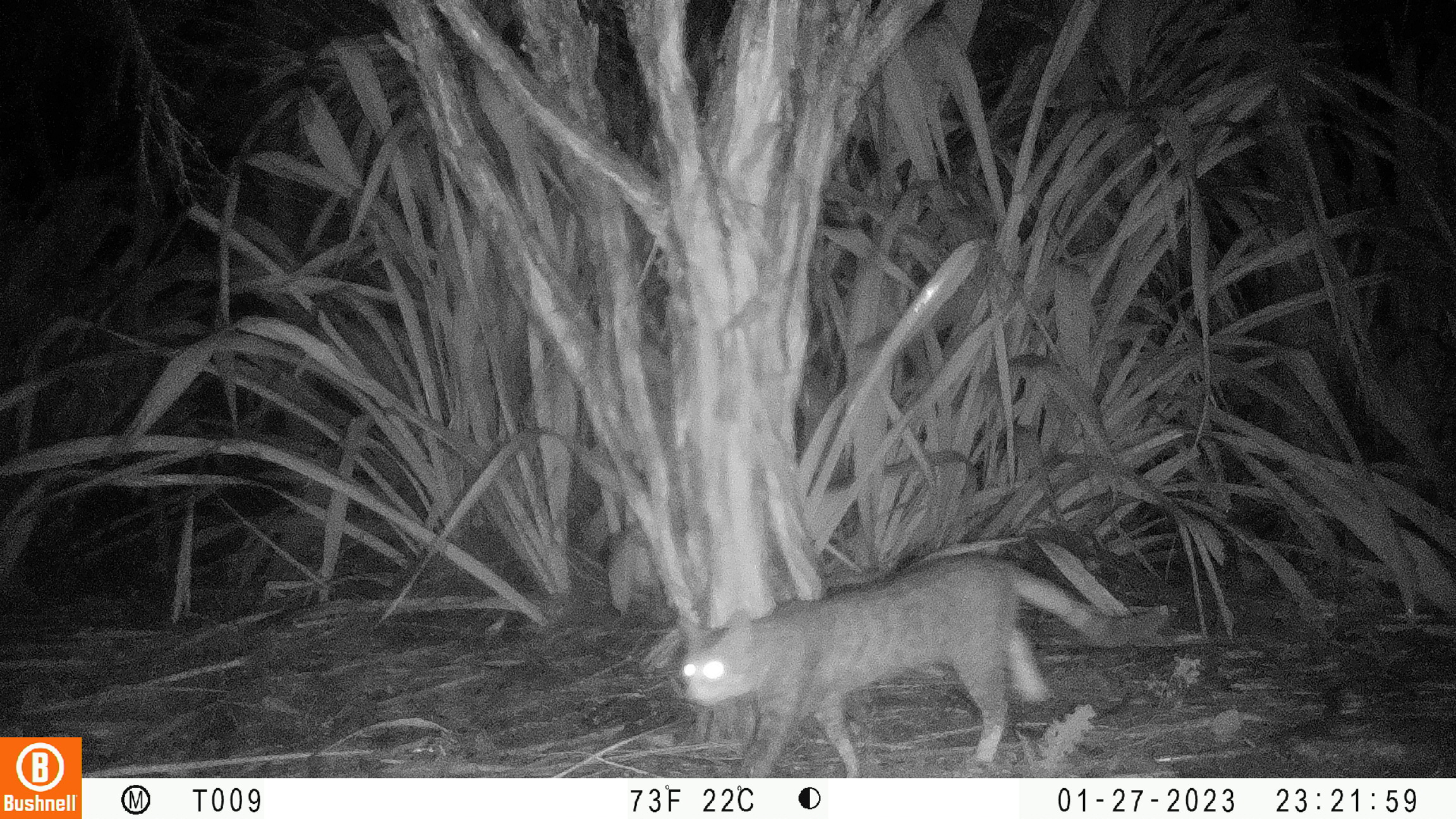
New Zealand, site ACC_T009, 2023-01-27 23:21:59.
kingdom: Animalia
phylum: Chordata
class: Mammalia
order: Carnivora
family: Felidae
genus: Felis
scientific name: Felis catus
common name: domestic cat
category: cat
Cat (domestic cat) (Felis catus).